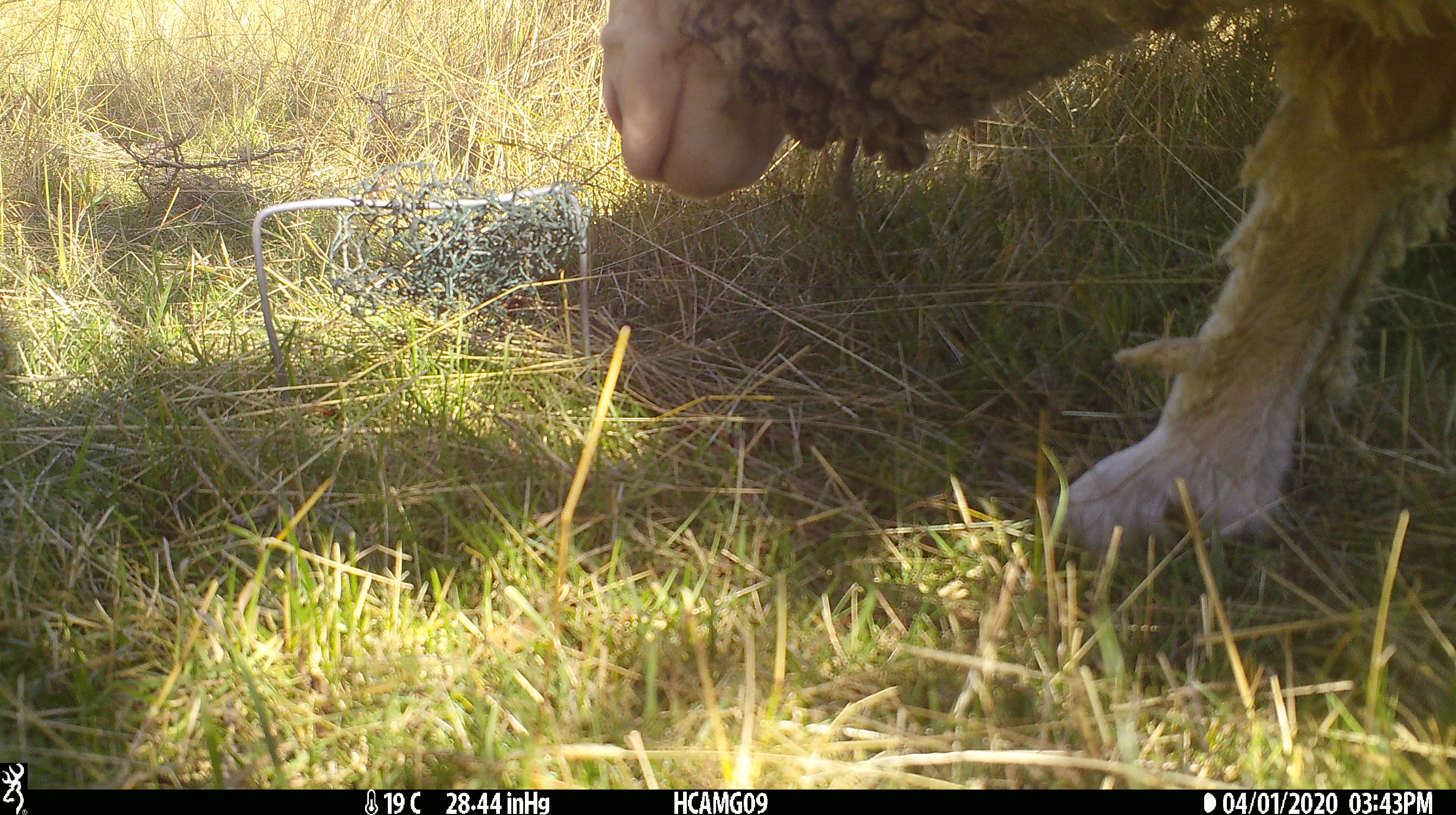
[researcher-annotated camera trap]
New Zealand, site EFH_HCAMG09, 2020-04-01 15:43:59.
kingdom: Animalia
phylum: Chordata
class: Mammalia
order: Artiodactyla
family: Bovidae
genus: Ovis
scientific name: Ovis aries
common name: domestic sheep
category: sheep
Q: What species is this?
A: Sheep (domestic sheep) (Ovis aries).